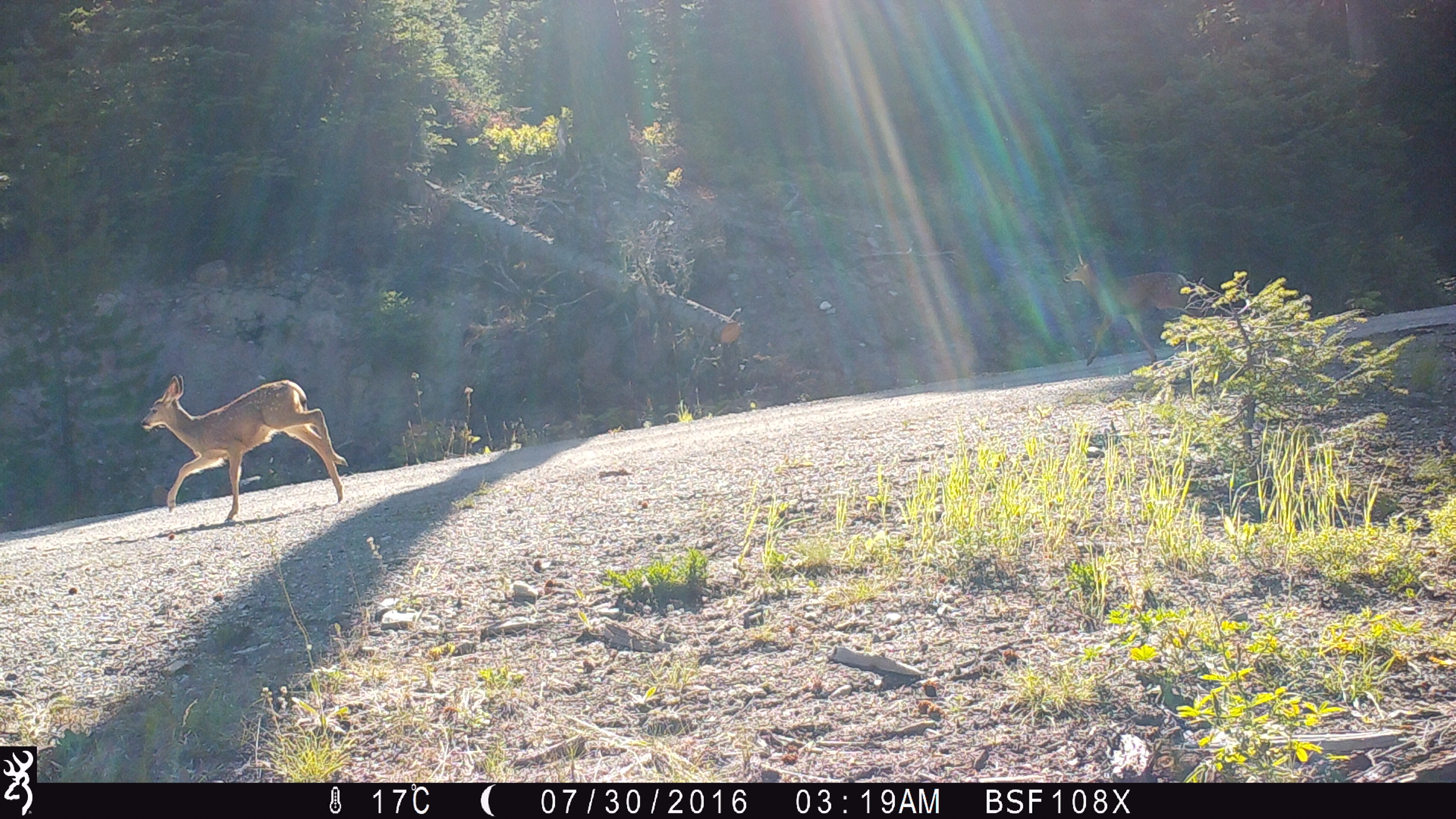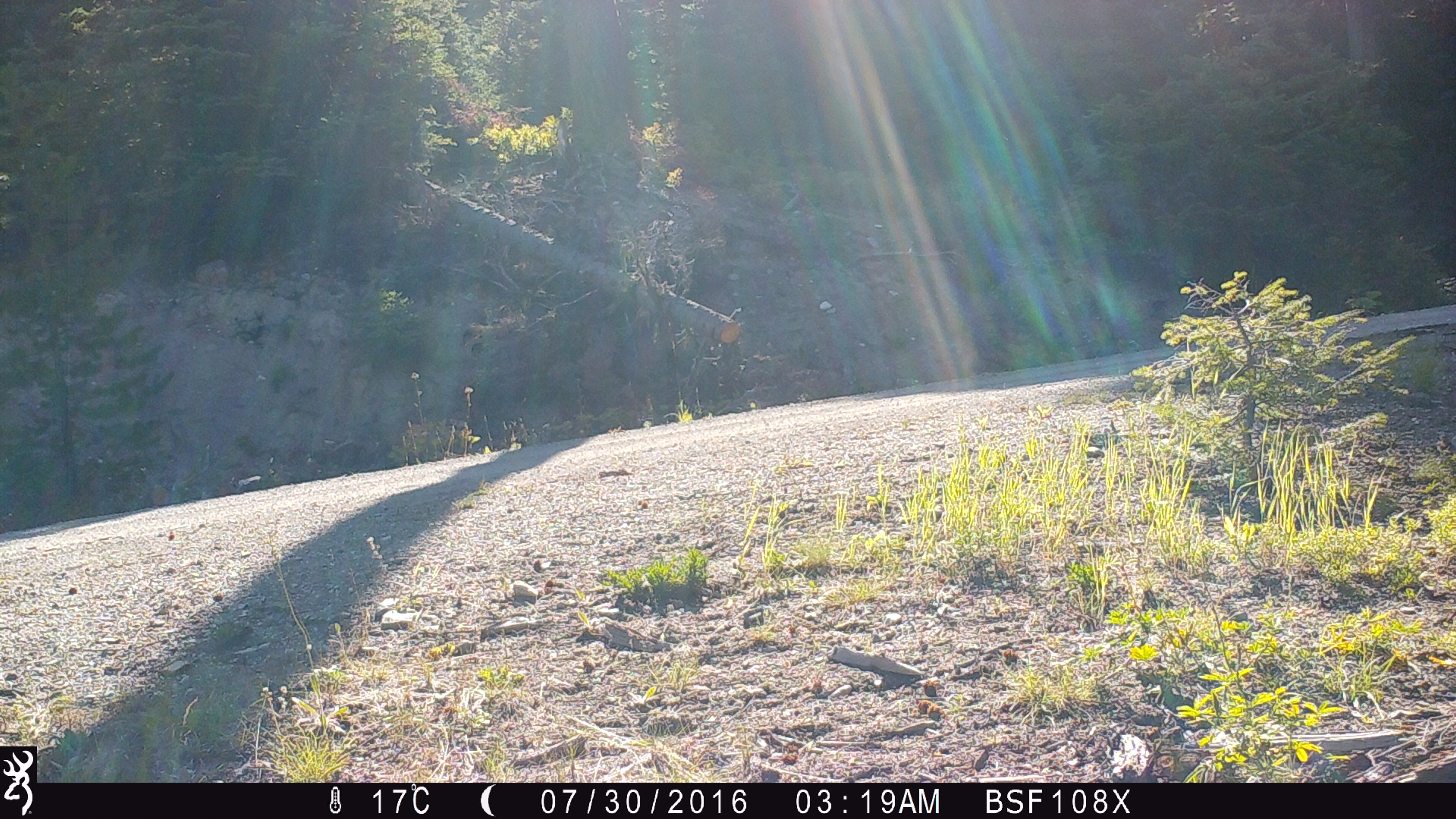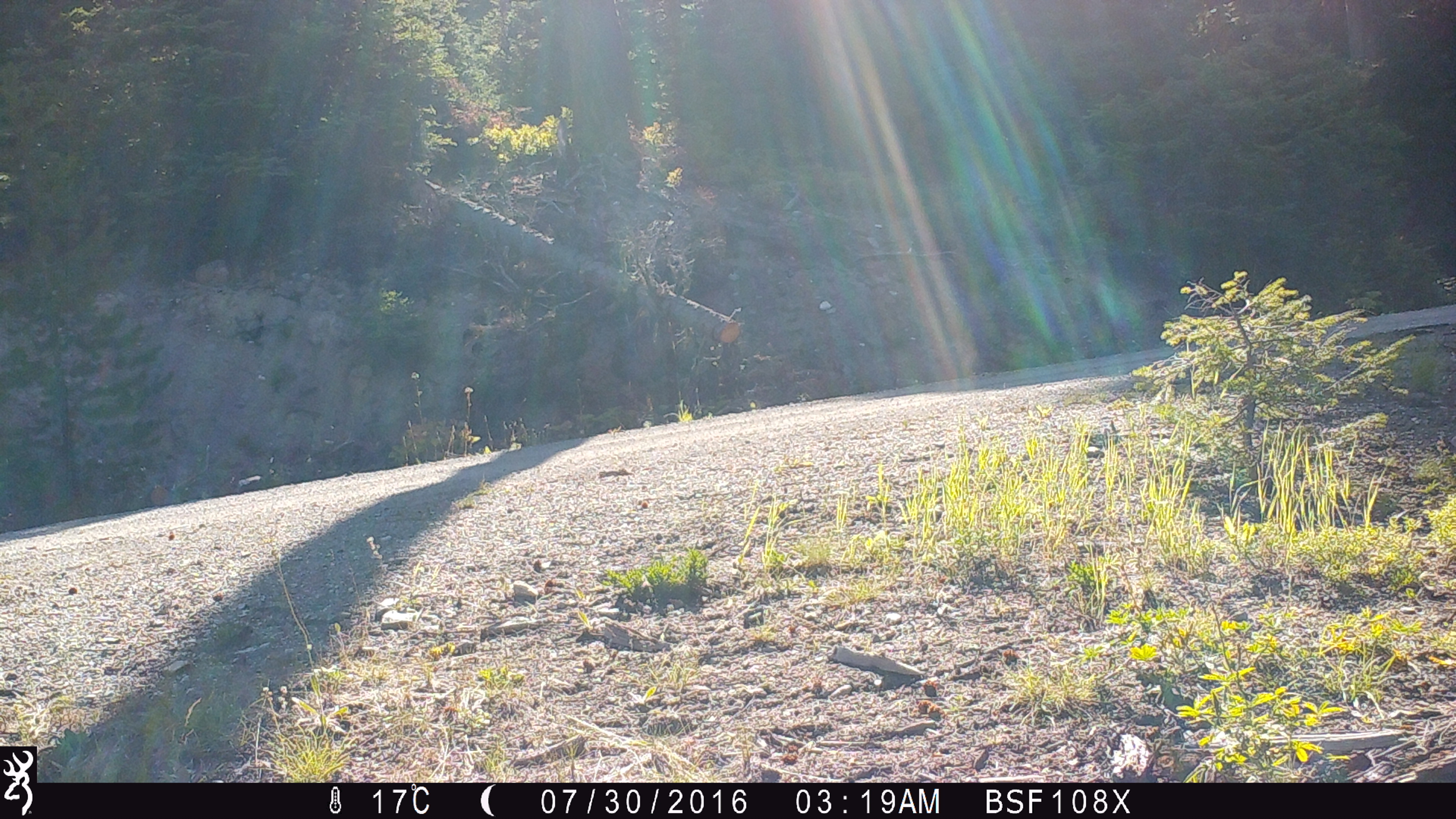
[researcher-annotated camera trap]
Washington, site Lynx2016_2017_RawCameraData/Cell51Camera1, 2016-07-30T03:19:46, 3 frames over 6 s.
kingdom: Animalia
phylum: Chordata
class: Mammalia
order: Artiodactyla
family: Cervidae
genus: Odocoileus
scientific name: Odocoileus hemionus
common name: mule deer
Odocoileus hemionus (mule deer). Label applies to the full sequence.